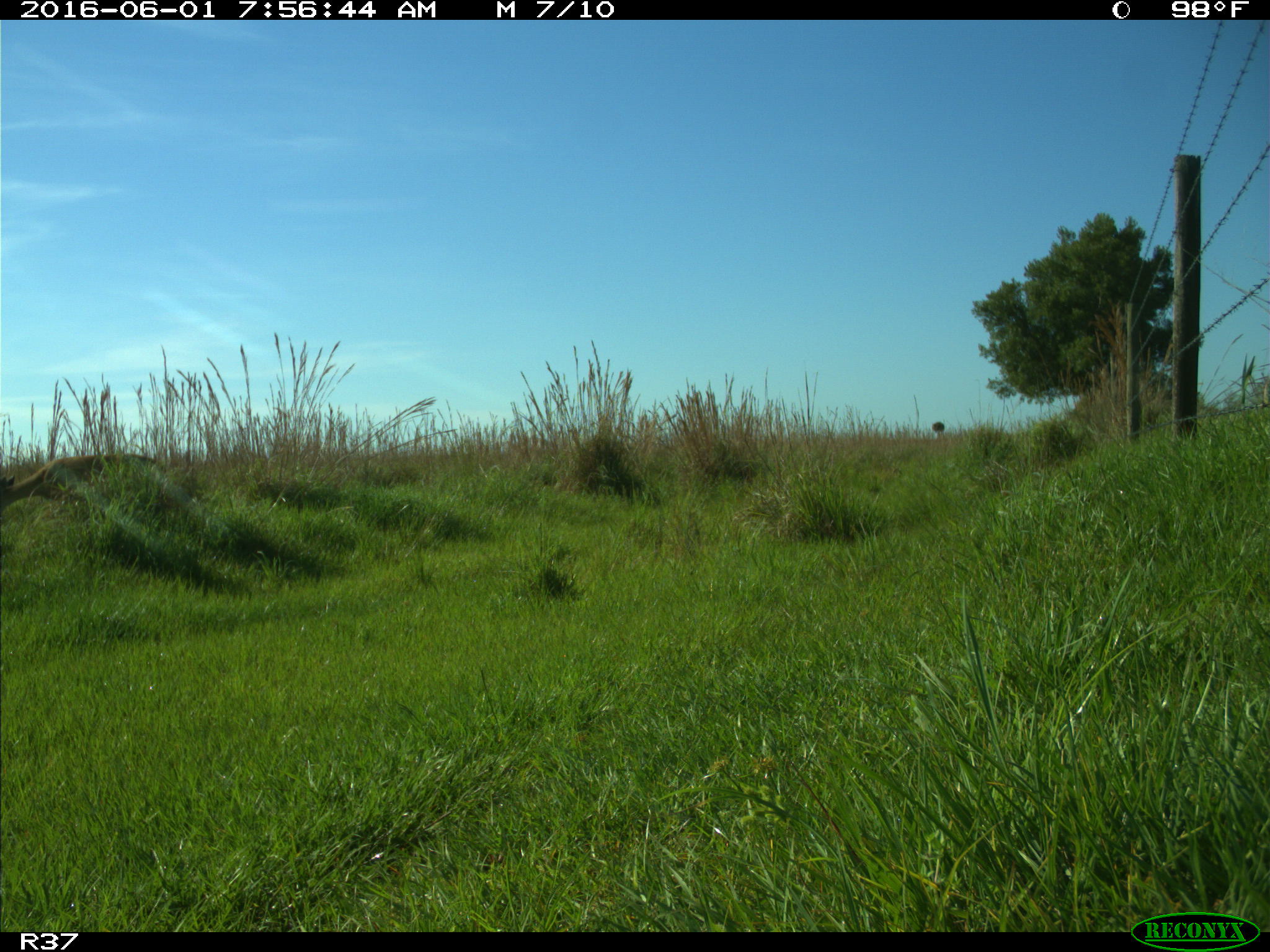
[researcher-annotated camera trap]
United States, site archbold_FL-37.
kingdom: Animalia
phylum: Chordata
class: Mammalia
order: Artiodactyla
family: Cervidae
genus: Odocoileus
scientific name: Odocoileus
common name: deer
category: unidentified deer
Unidentified deer (deer) (Odocoileus).